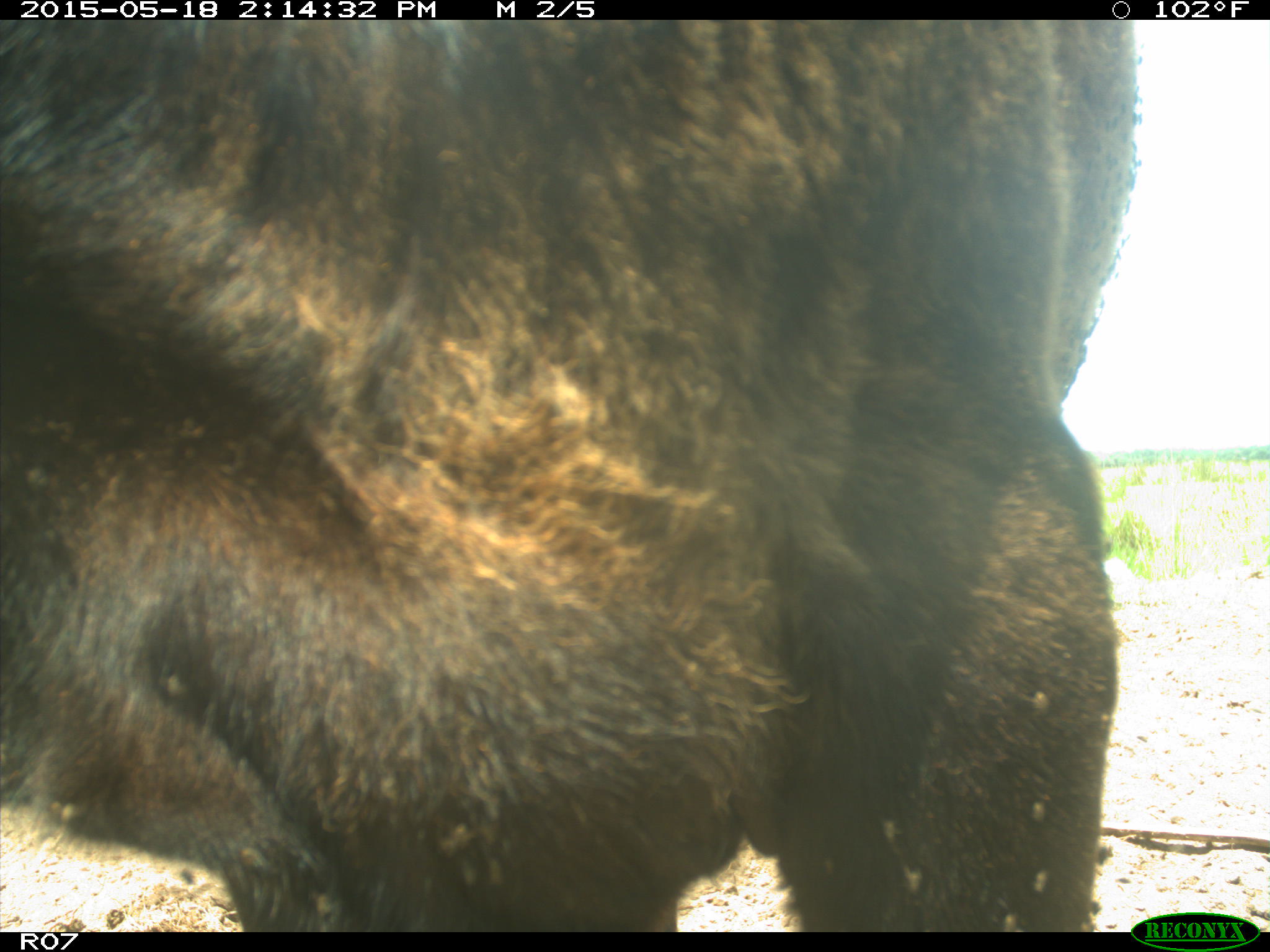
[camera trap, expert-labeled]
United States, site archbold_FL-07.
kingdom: Animalia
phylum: Chordata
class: Mammalia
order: Artiodactyla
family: Bovidae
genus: Bos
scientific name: Bos taurus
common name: domestic cow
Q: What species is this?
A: Bos taurus (domestic cow).